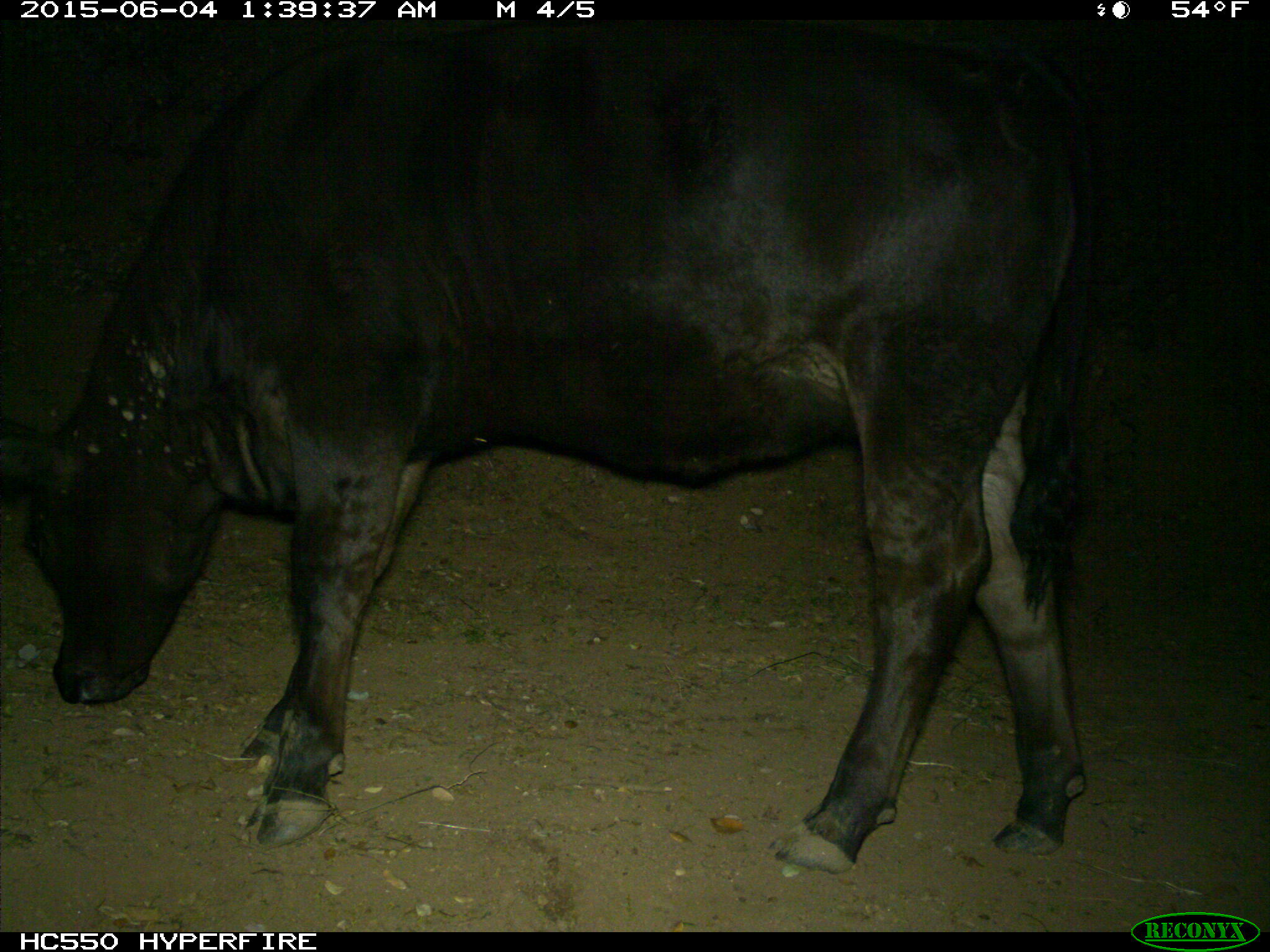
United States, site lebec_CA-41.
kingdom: Animalia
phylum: Chordata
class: Mammalia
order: Artiodactyla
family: Bovidae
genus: Bos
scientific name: Bos taurus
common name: domestic cow